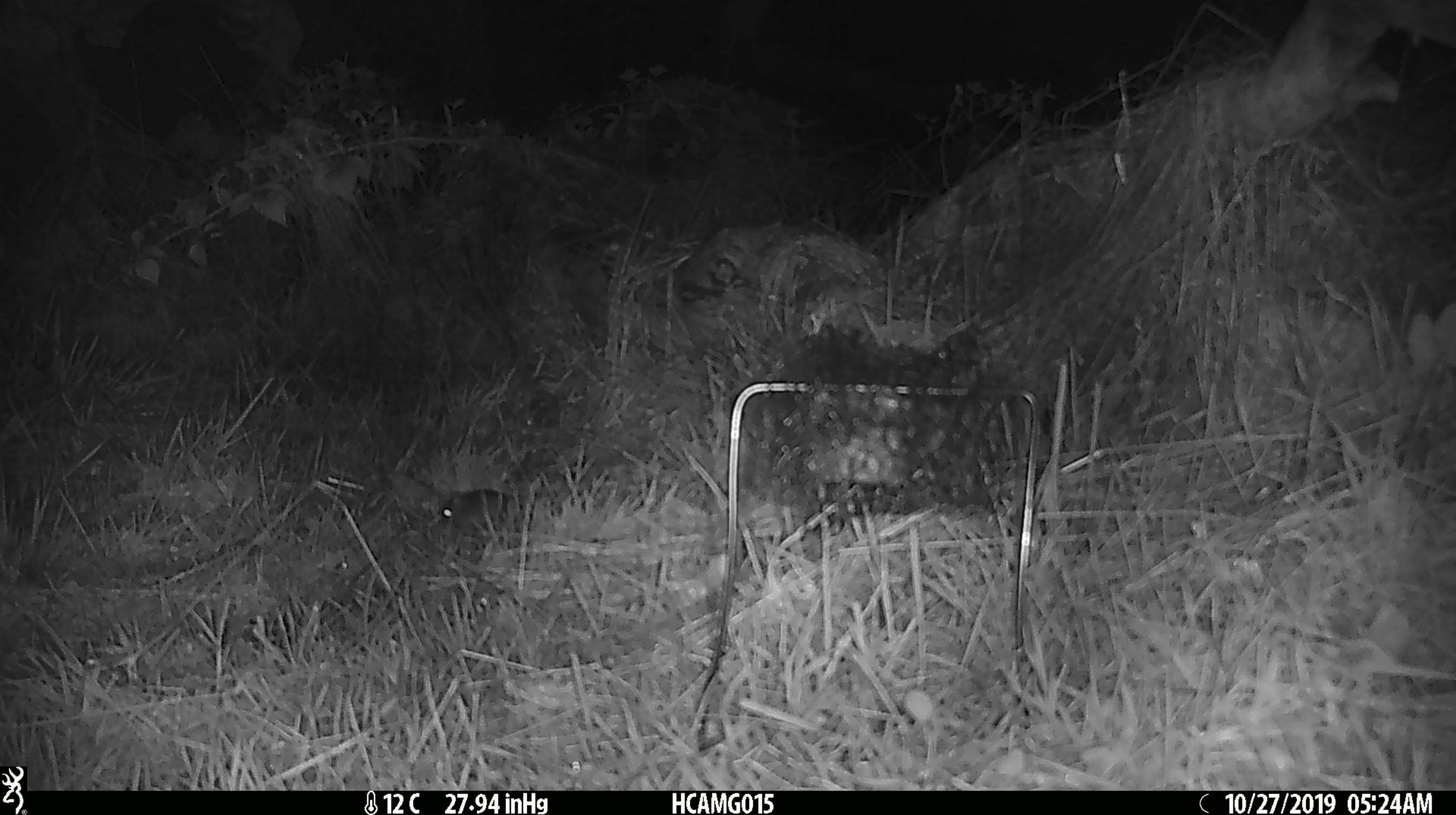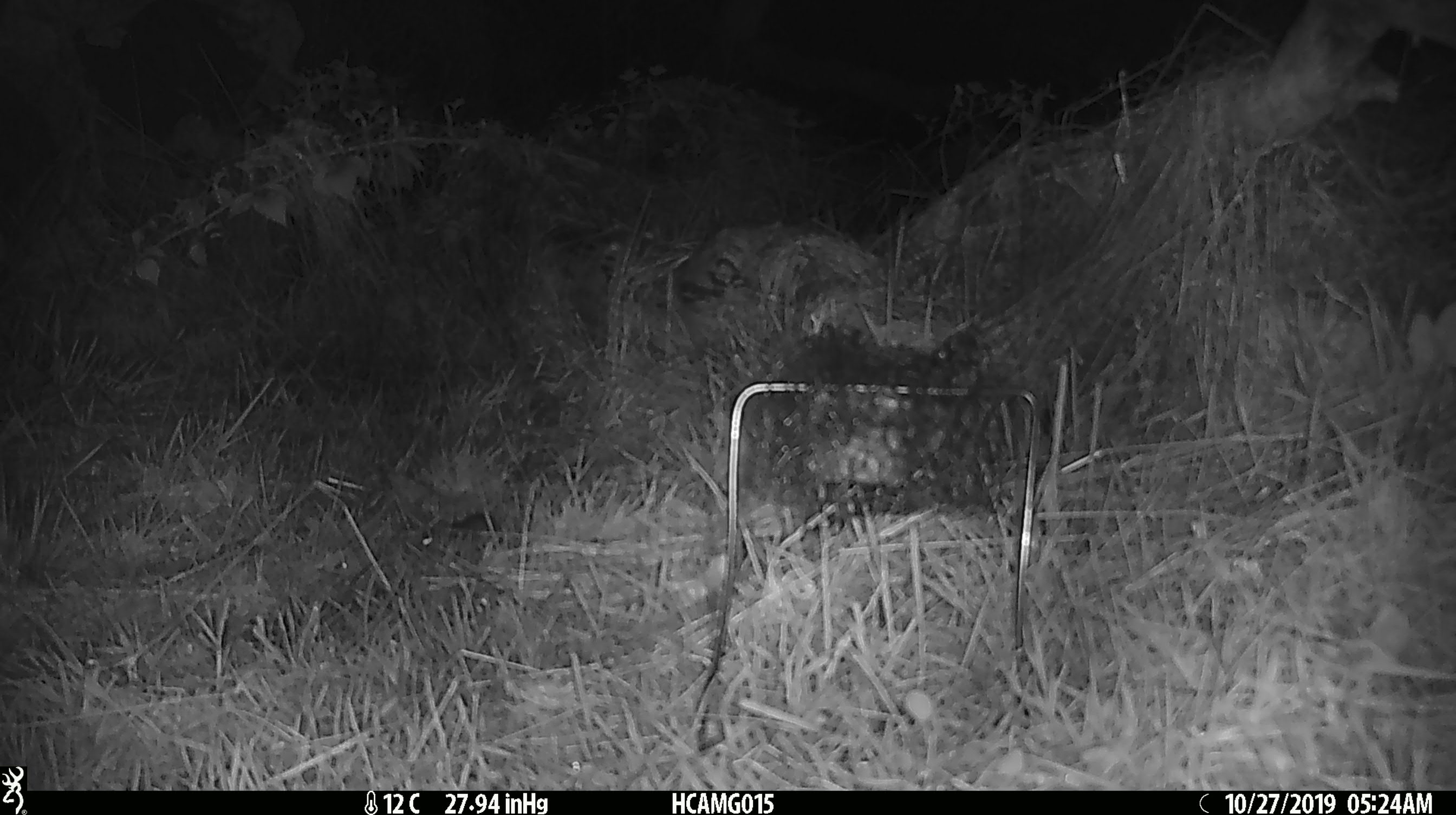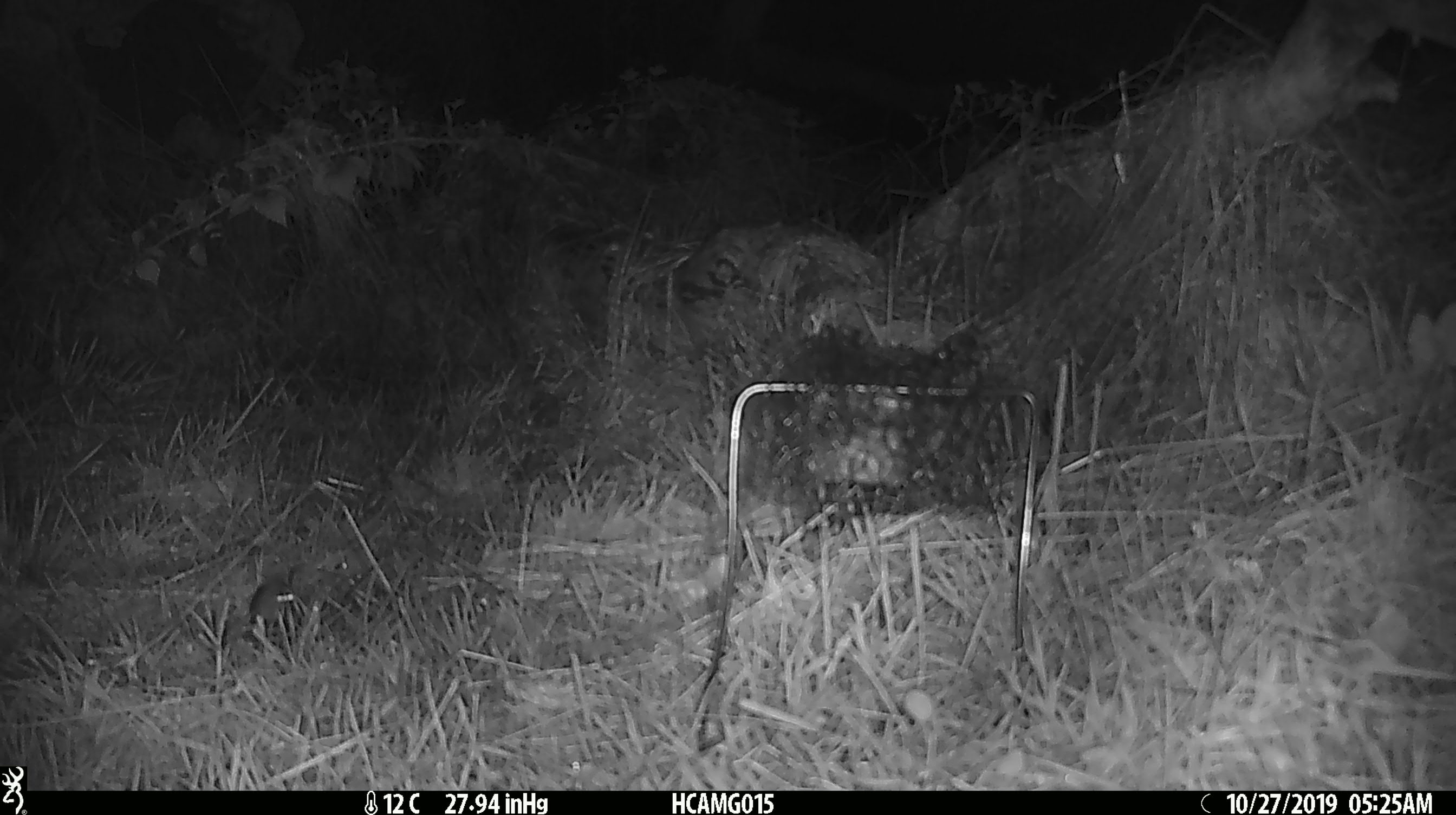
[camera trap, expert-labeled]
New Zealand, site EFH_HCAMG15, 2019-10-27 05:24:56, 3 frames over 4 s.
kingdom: Animalia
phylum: Chordata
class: Mammalia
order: Rodentia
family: Muridae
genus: Mus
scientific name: Mus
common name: mouse